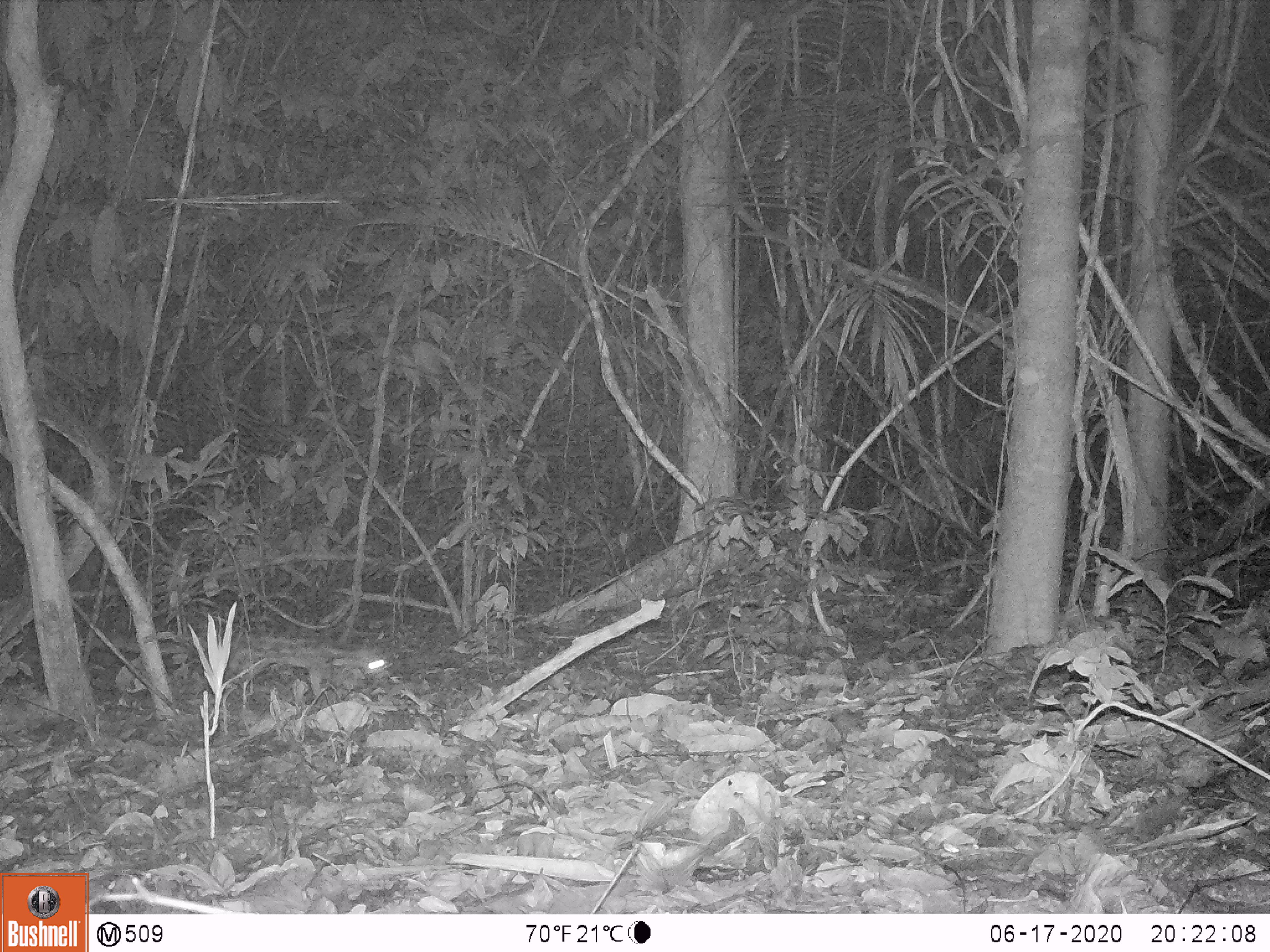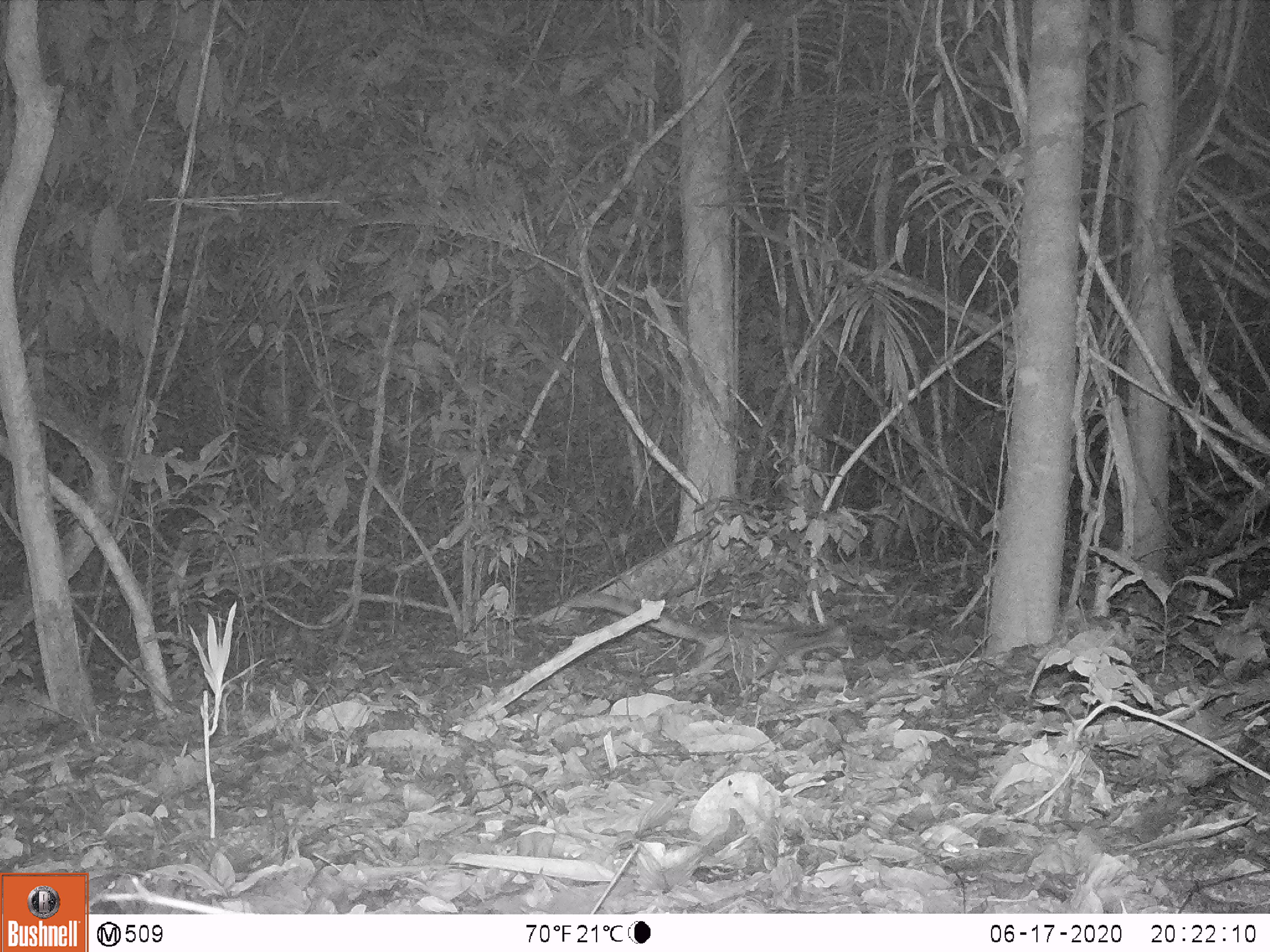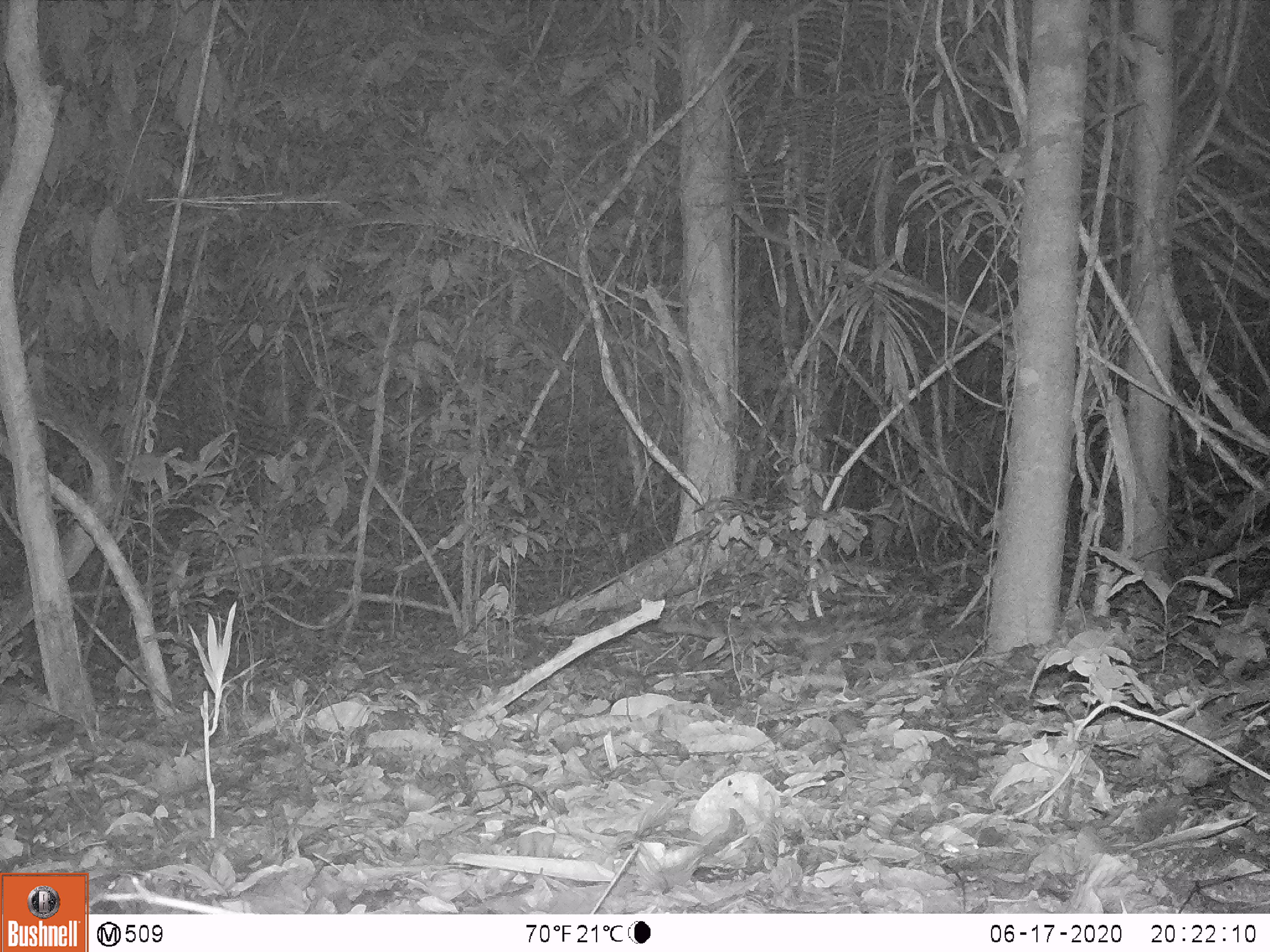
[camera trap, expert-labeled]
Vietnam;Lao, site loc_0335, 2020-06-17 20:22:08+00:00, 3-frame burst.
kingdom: Animalia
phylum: Chordata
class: Mammalia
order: Carnivora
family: Prionodontidae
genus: Prionodon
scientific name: Prionodon pardicolor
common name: spotted linsang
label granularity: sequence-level